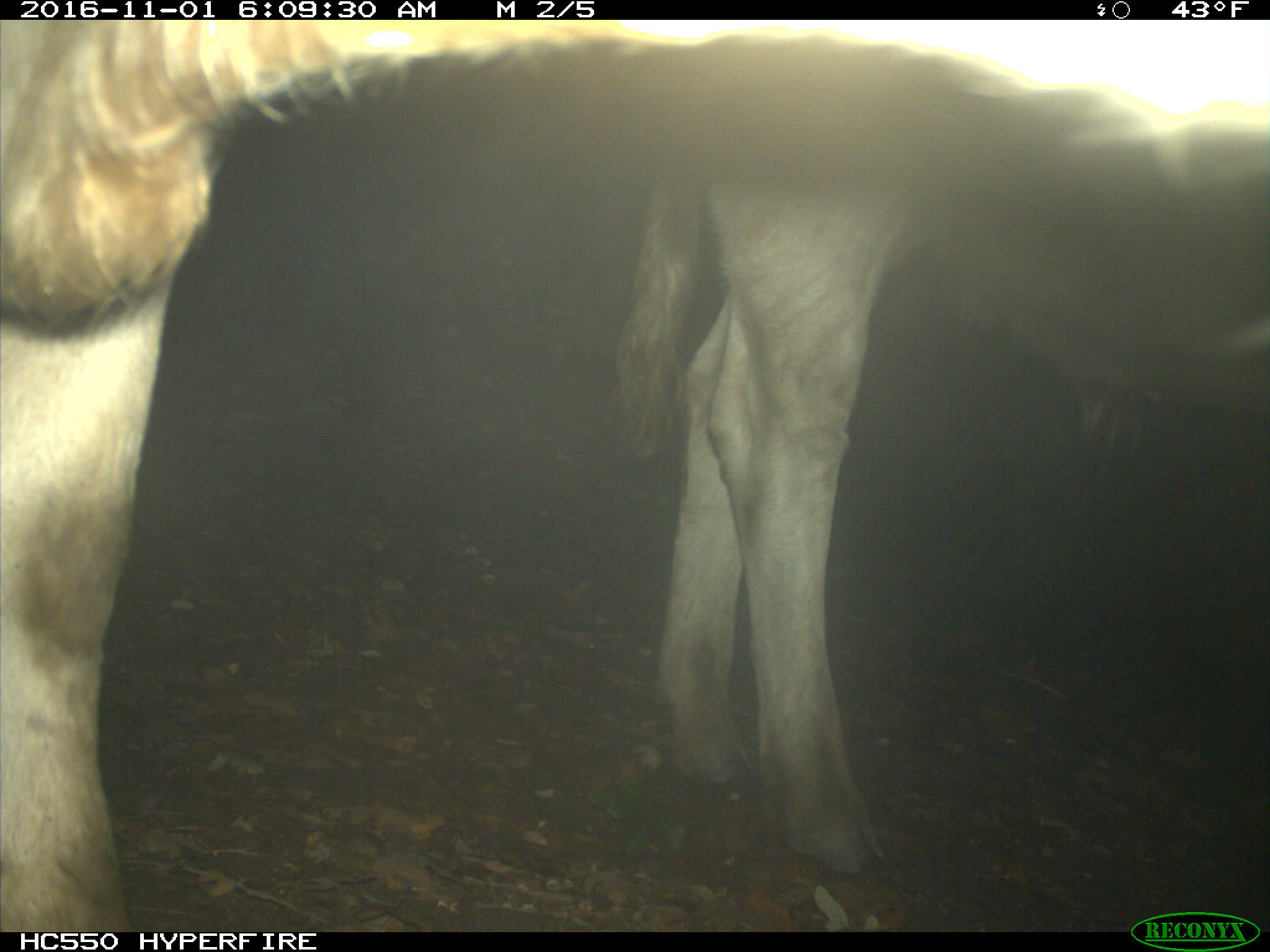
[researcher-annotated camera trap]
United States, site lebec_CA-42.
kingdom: Animalia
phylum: Chordata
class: Mammalia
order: Artiodactyla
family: Bovidae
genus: Bos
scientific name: Bos taurus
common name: domestic cow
Bos taurus (domestic cow).